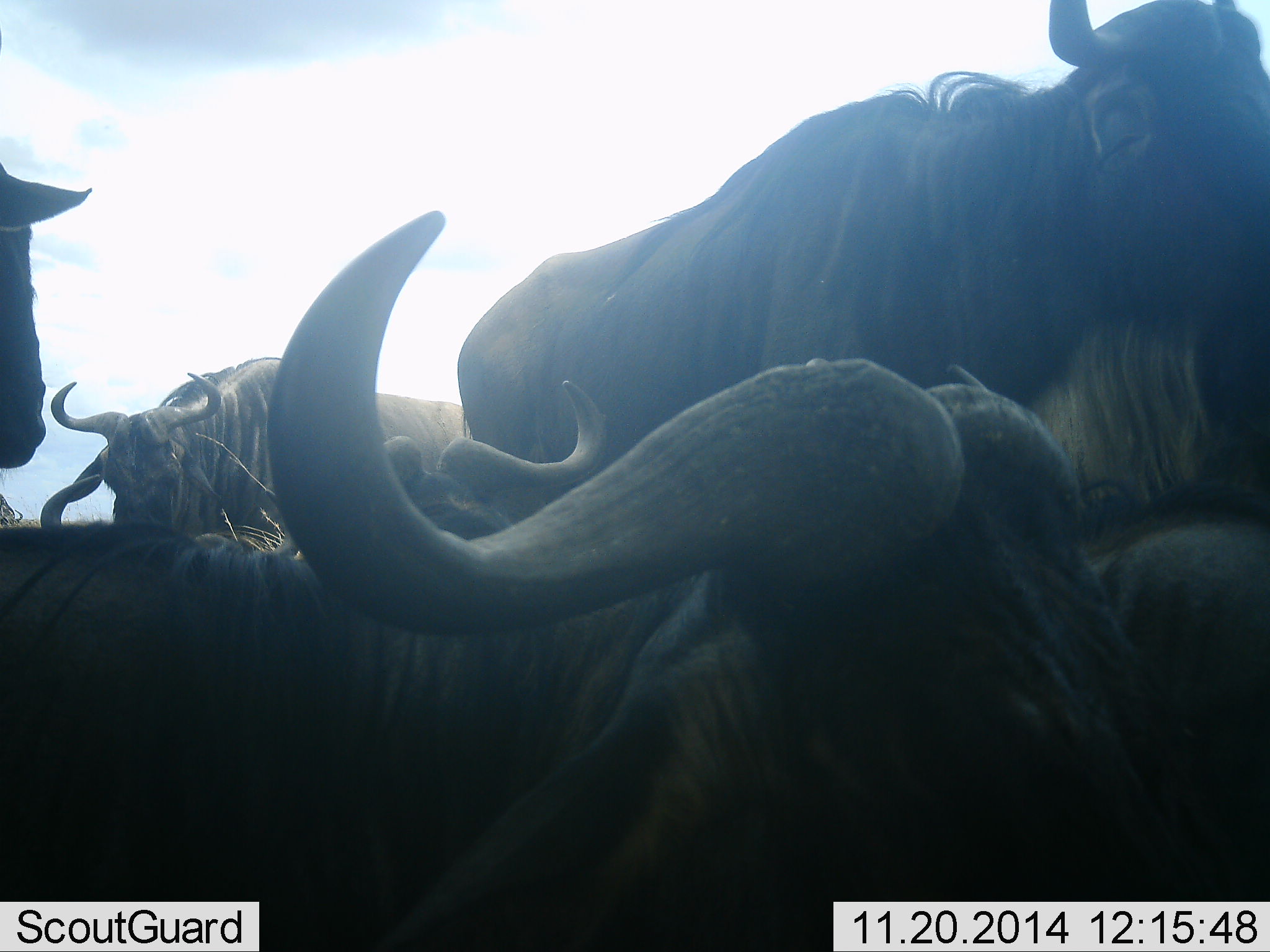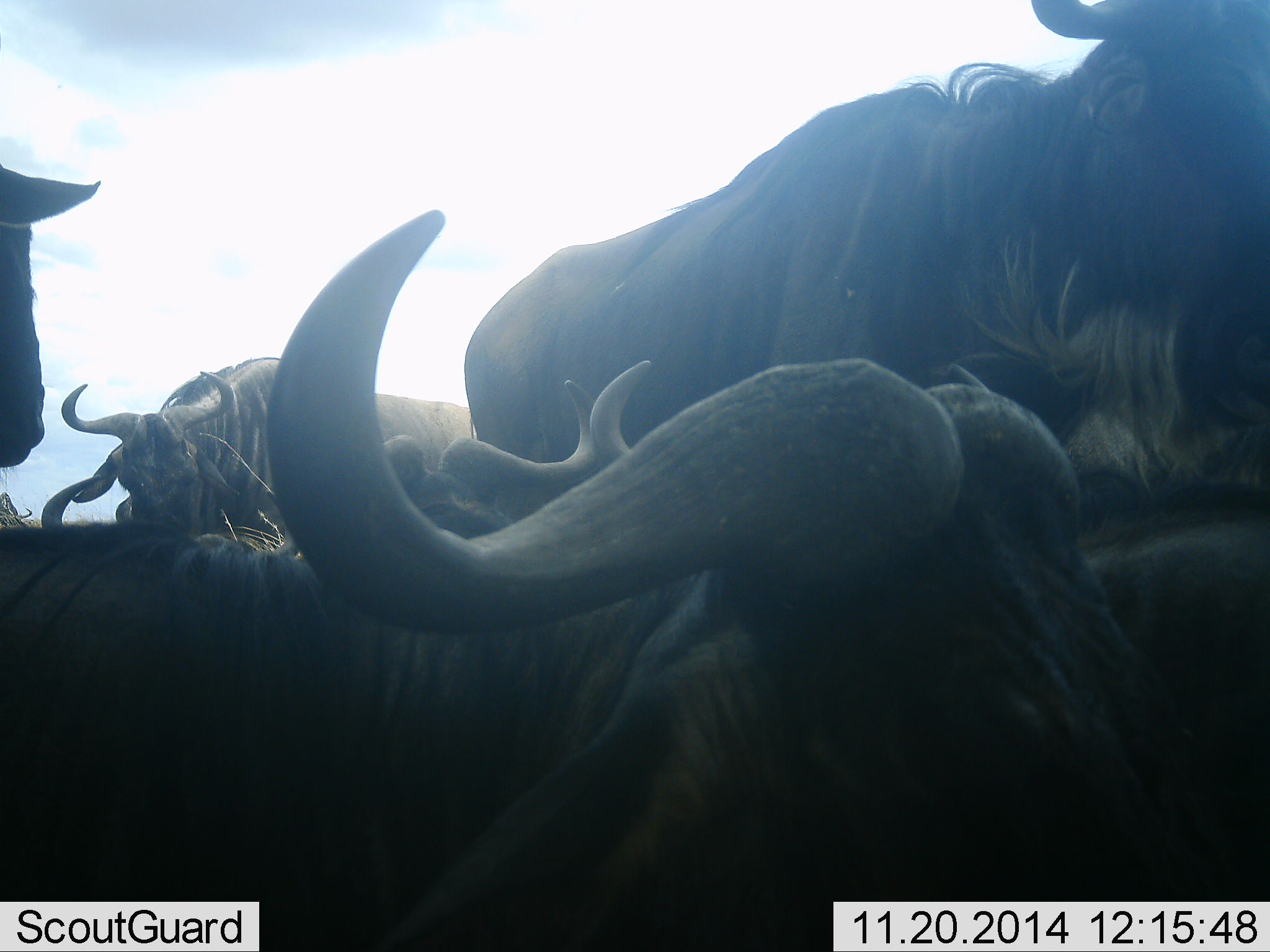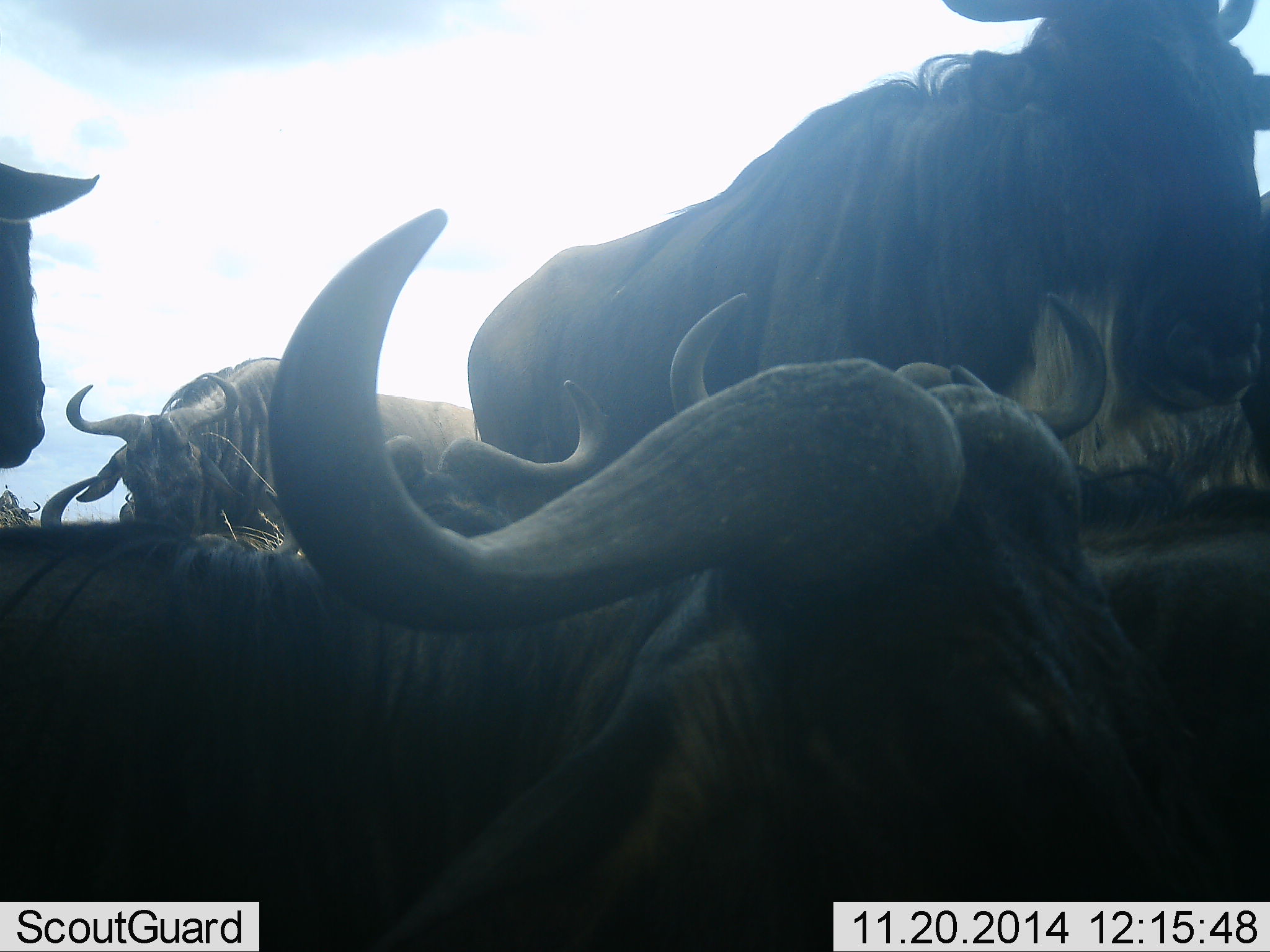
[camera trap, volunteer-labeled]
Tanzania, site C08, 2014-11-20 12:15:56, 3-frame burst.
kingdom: Animalia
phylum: Chordata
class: Mammalia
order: Artiodactyla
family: Bovidae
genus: Connochaetes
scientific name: Connochaetes taurinus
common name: blue wildebeest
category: wildebeest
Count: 5.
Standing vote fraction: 55%.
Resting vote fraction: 55%.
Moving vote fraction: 36%.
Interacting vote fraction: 27%.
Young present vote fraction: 0%.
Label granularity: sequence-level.